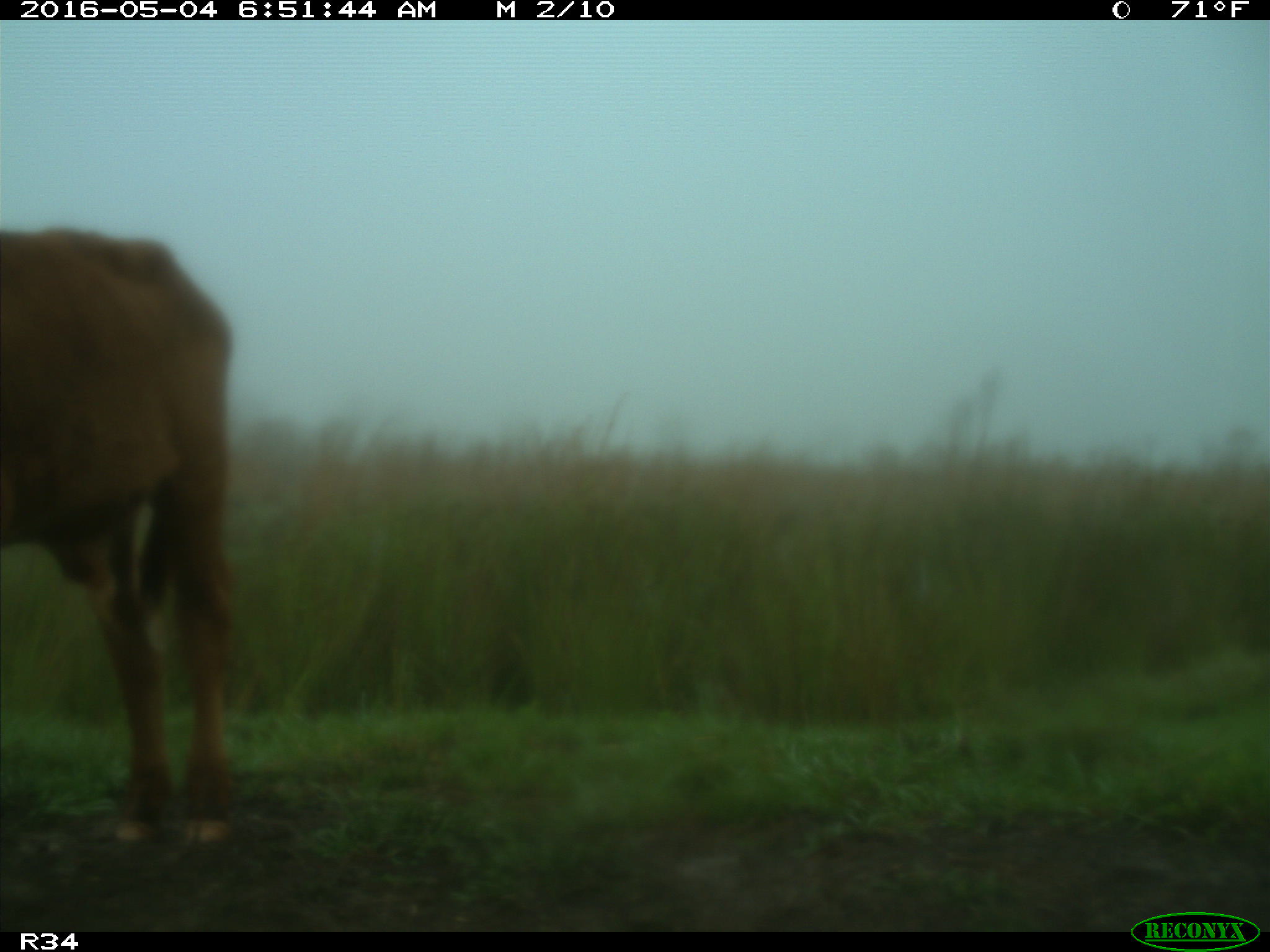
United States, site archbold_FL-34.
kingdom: Animalia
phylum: Chordata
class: Mammalia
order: Artiodactyla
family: Bovidae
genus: Bos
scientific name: Bos taurus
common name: domestic cow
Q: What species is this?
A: Bos taurus (domestic cow).